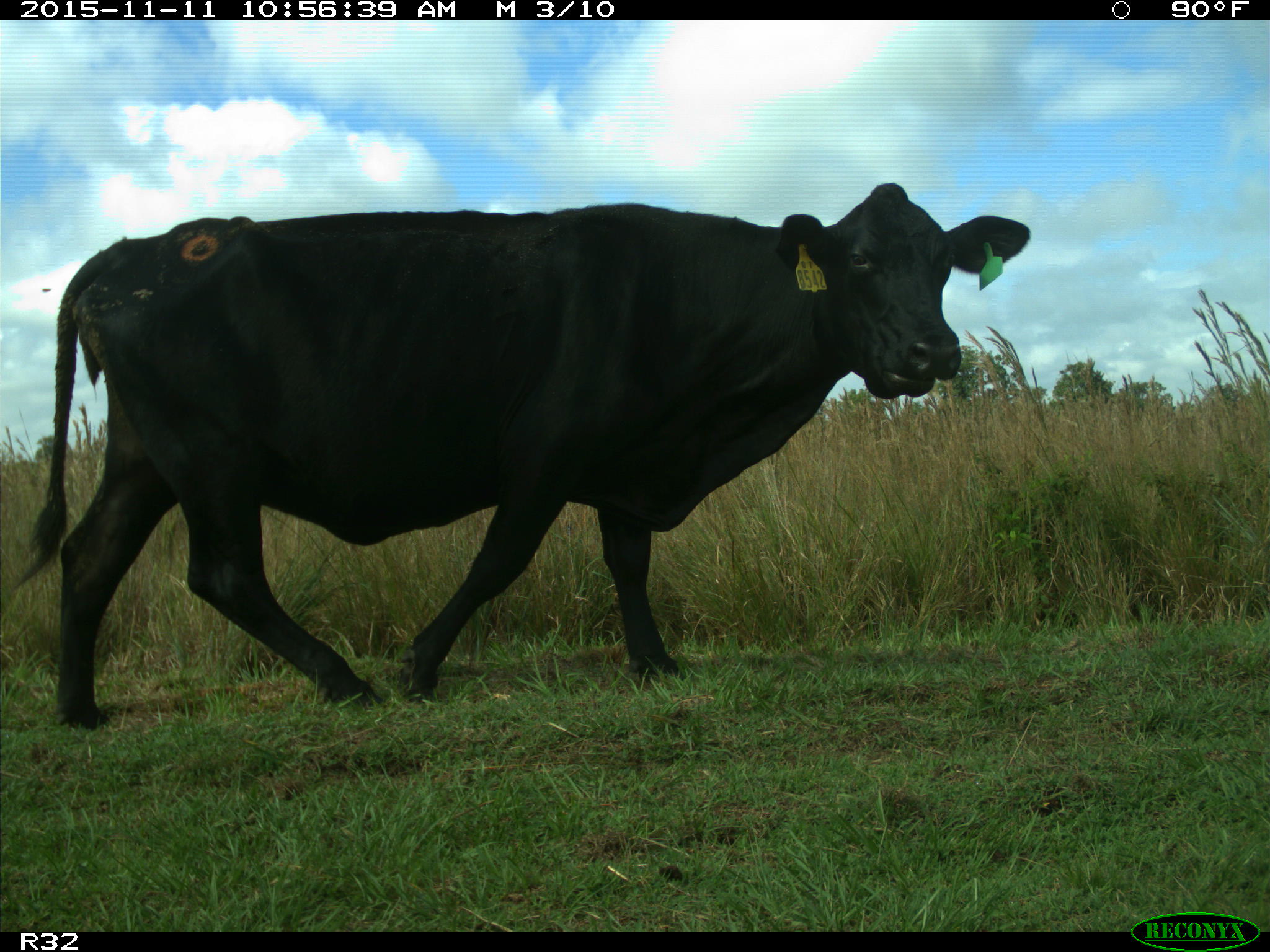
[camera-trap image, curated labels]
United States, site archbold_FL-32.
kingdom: Animalia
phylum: Chordata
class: Mammalia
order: Artiodactyla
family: Bovidae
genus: Bos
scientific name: Bos taurus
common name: domestic cow